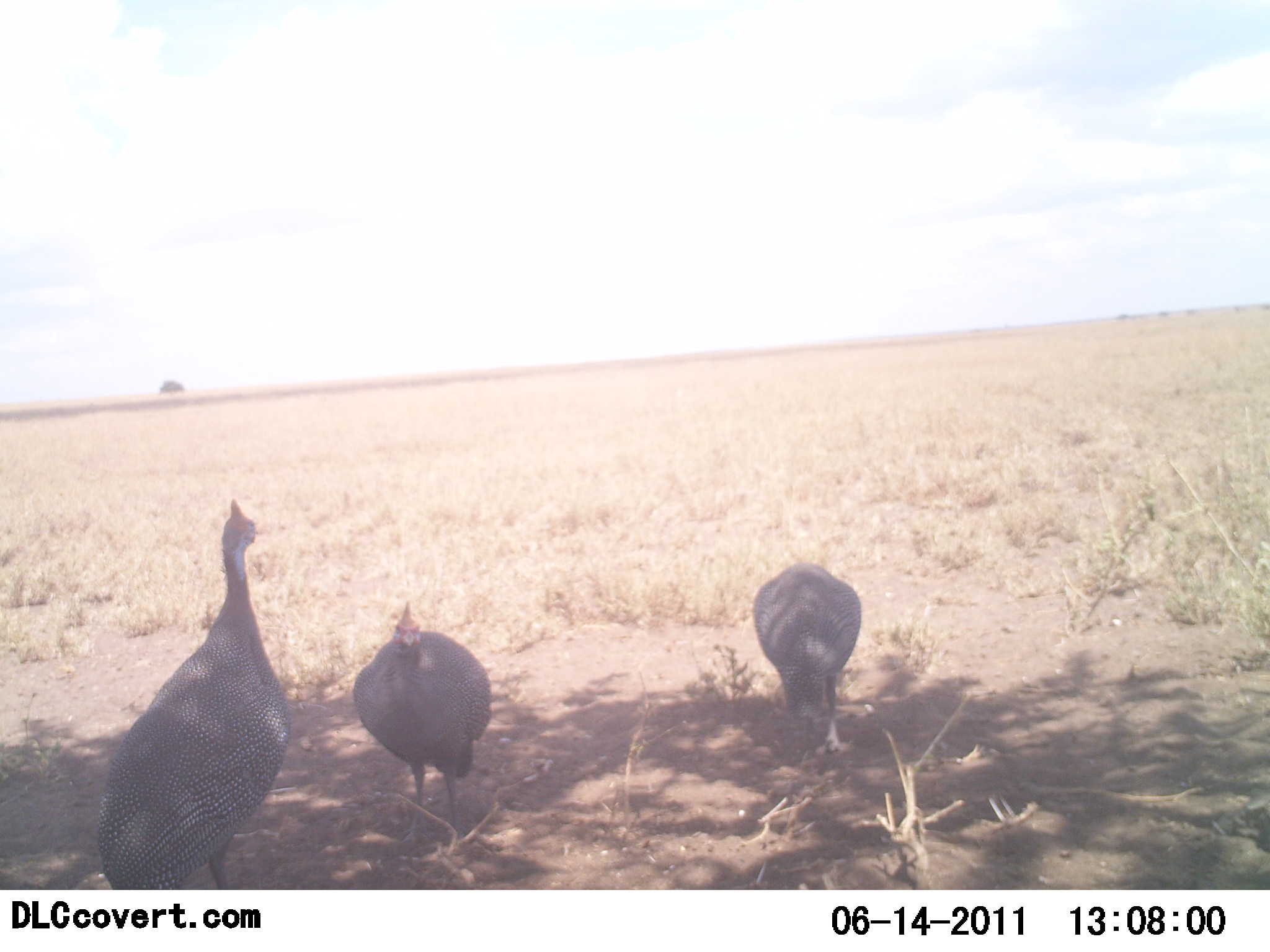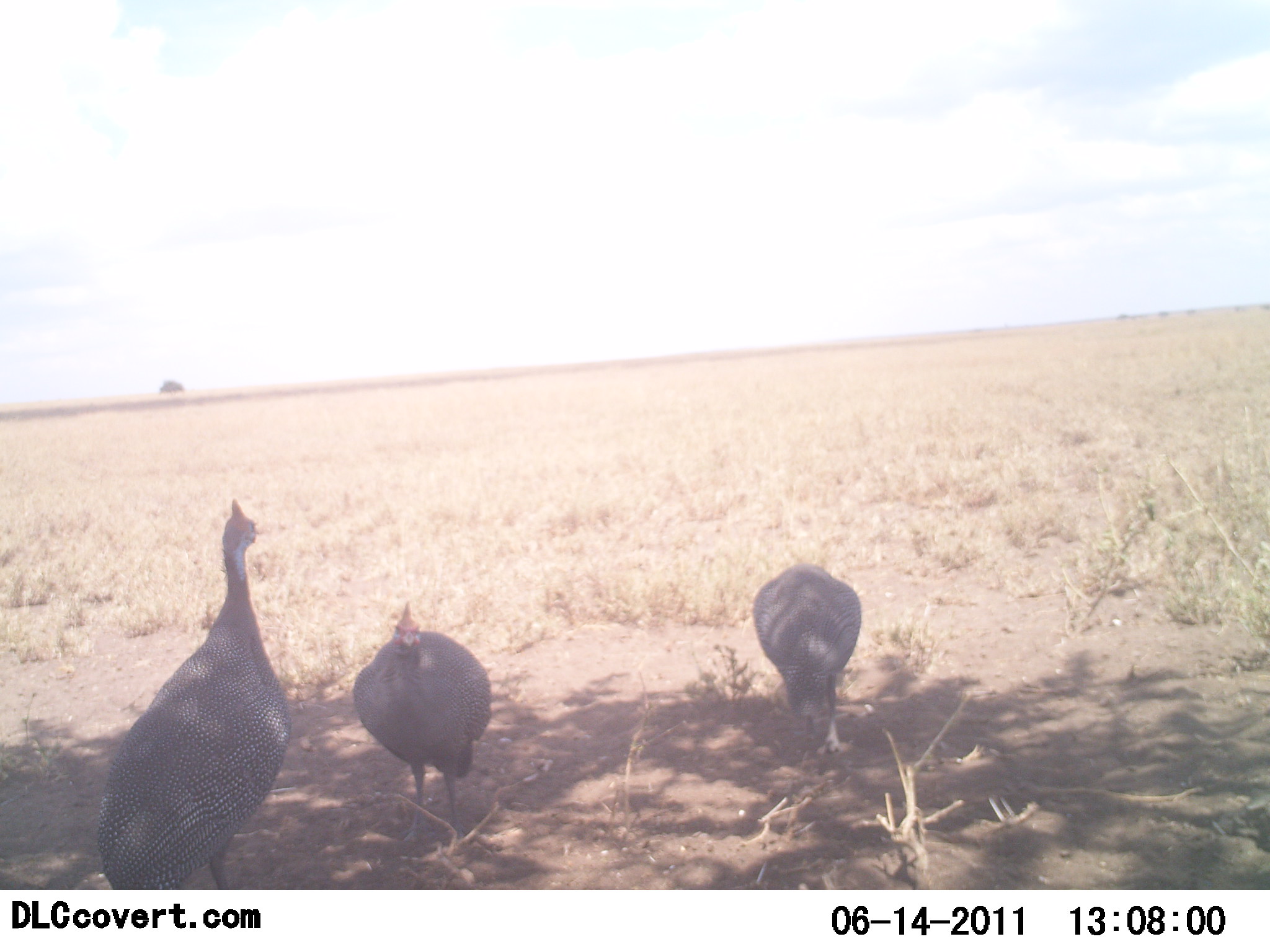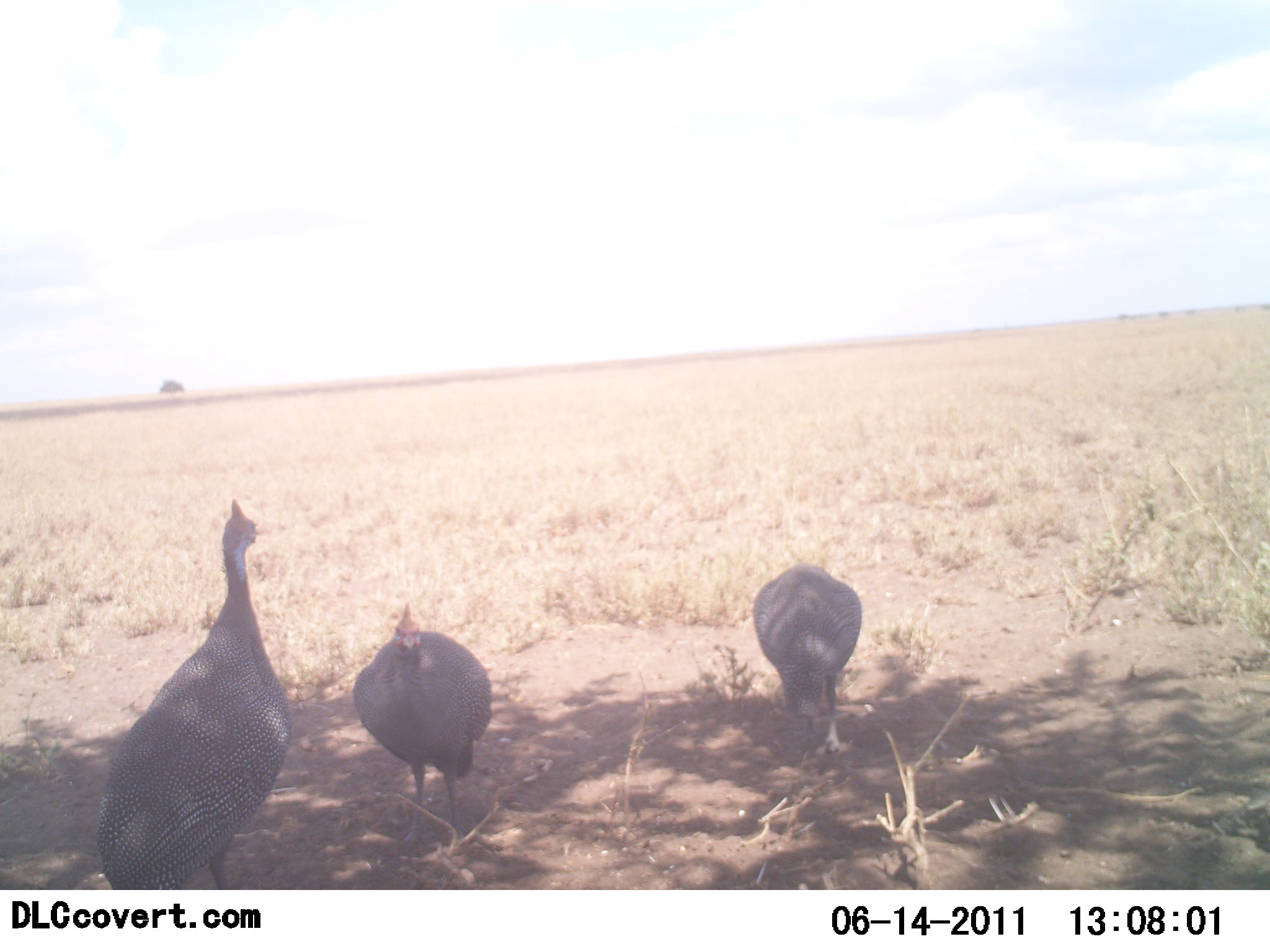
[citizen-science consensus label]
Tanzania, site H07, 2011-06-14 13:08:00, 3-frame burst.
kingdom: Animalia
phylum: Chordata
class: Aves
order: Galliformes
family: Numididae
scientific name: Numididae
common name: guinea fowl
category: guineafowl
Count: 3.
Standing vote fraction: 100%.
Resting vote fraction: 17%.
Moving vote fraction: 0%.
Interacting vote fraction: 0%.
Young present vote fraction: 0%.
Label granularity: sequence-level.